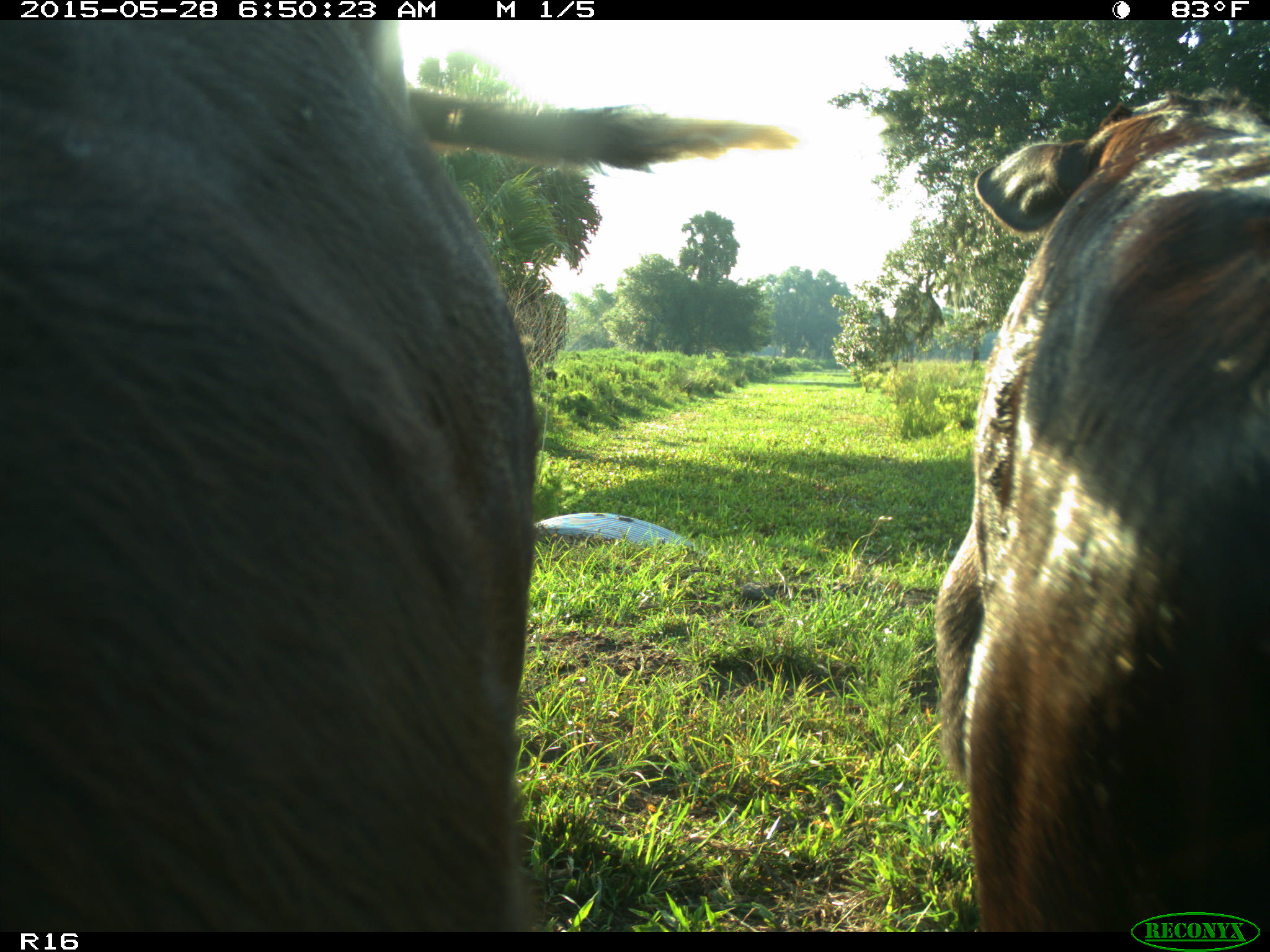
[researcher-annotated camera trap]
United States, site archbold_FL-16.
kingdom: Animalia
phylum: Chordata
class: Mammalia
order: Artiodactyla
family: Bovidae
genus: Bos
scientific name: Bos taurus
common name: domestic cow